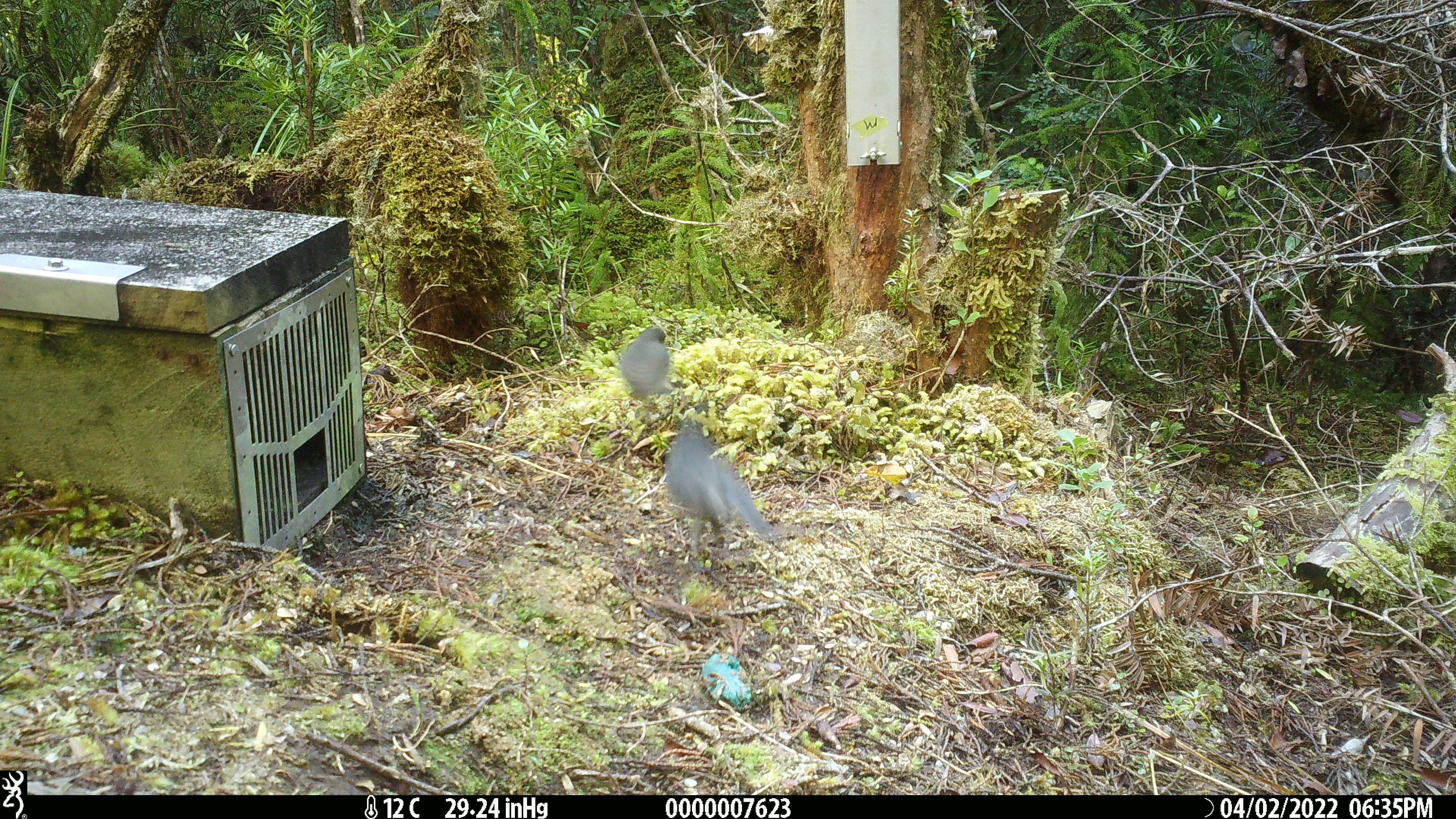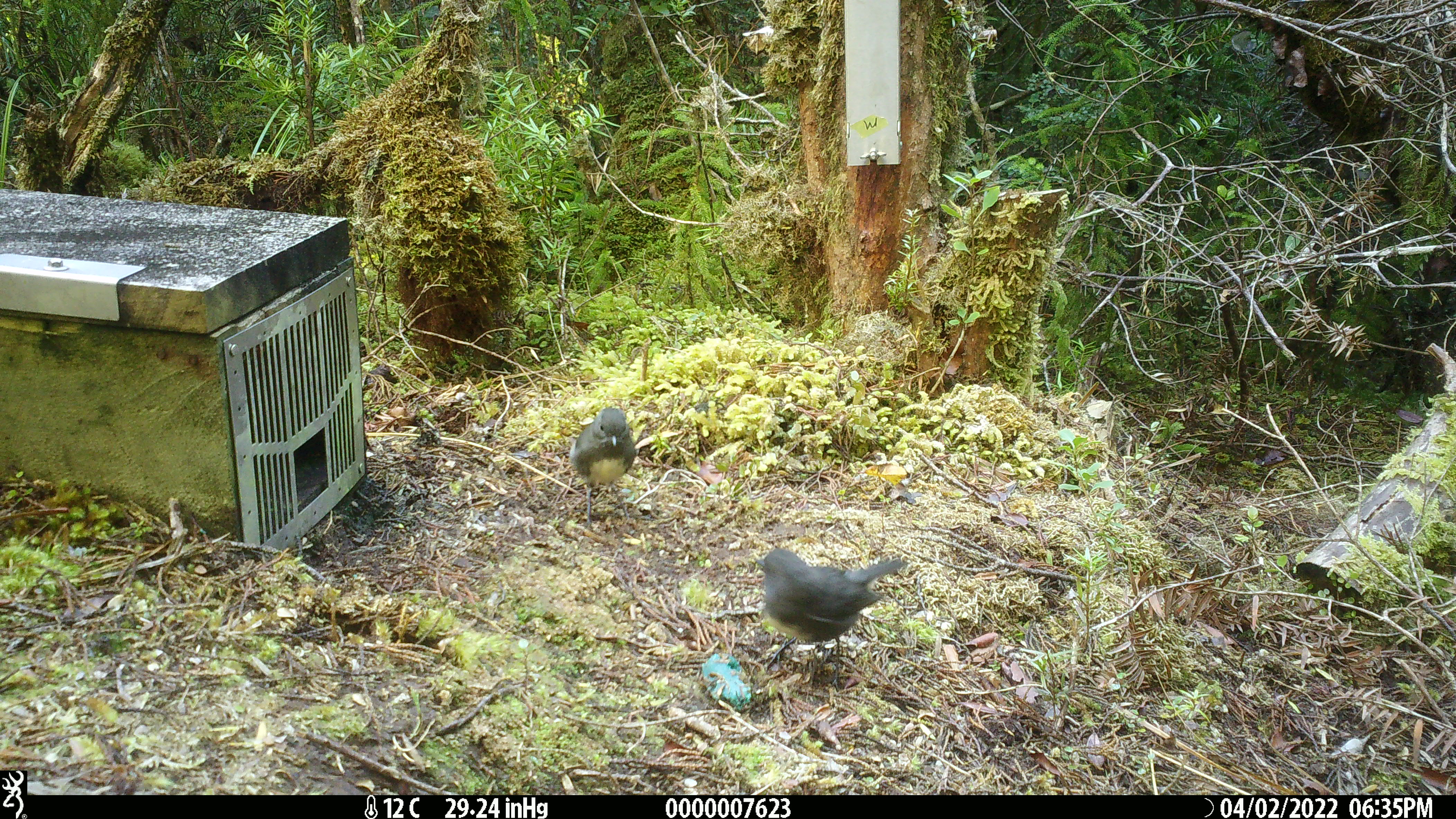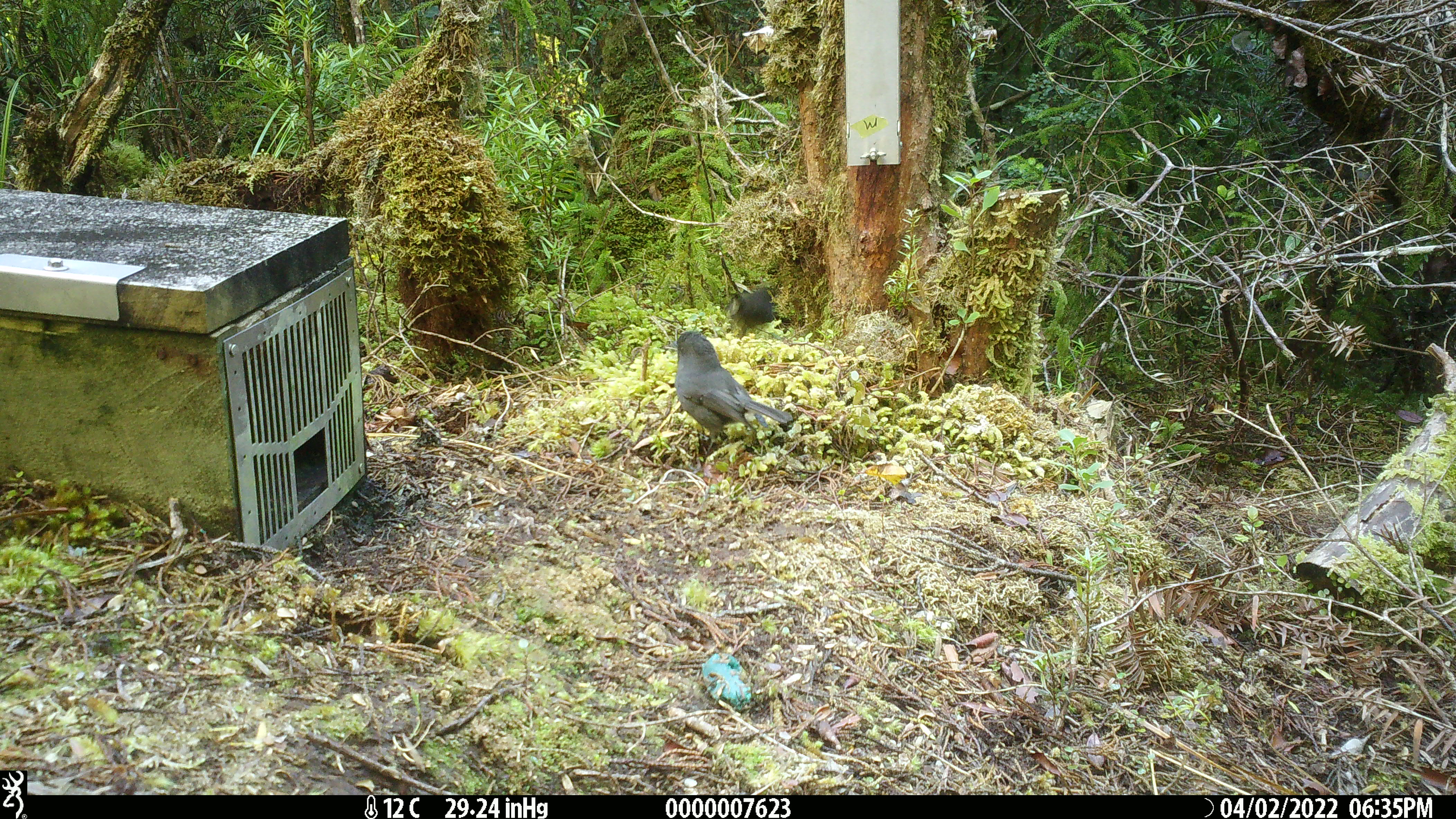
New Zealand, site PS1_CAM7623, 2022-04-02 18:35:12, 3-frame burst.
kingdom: Animalia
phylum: Chordata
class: Aves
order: Passeriformes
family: Petroicidae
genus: Petroica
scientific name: Petroica australis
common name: new zealand robin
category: robin